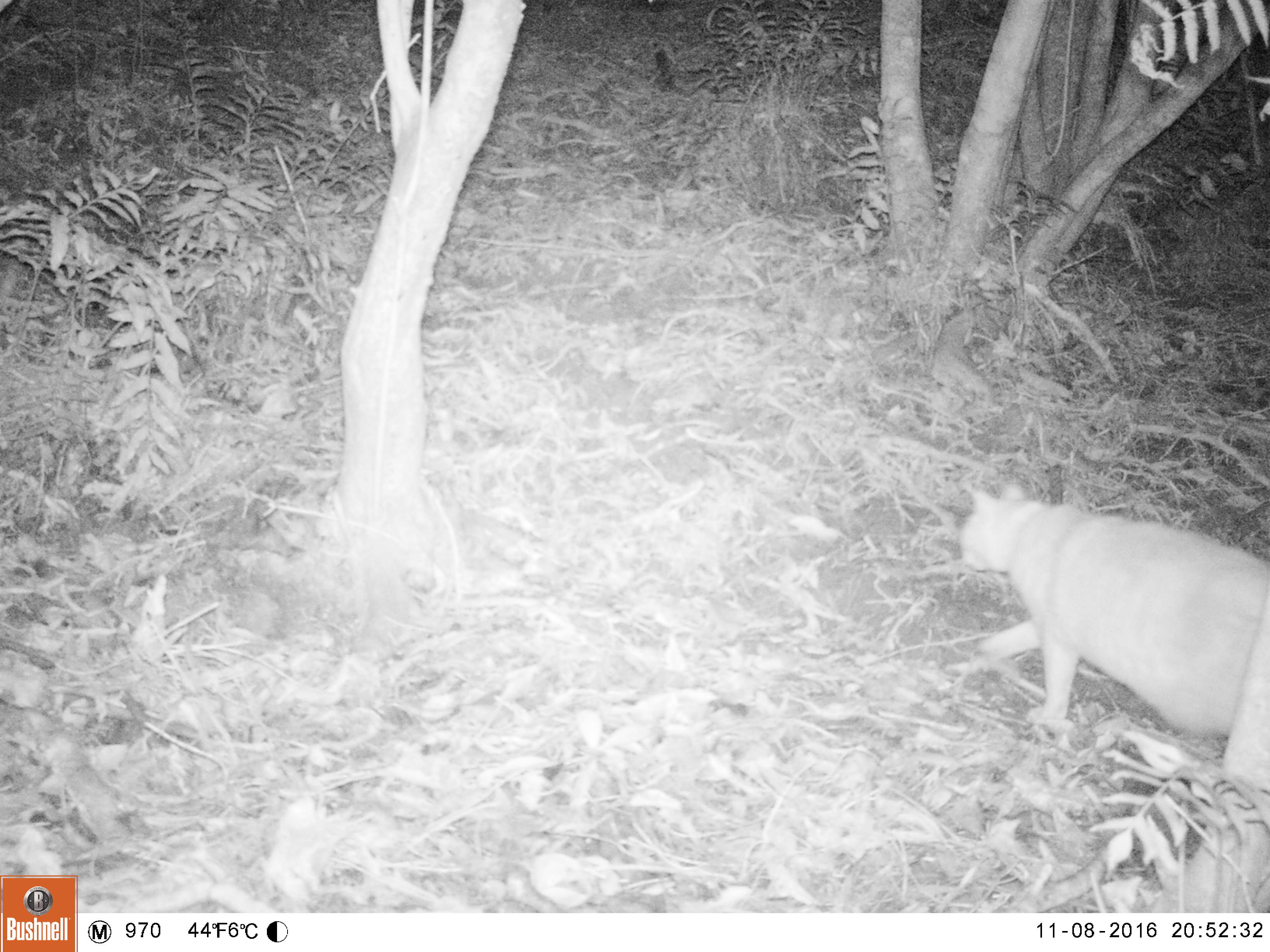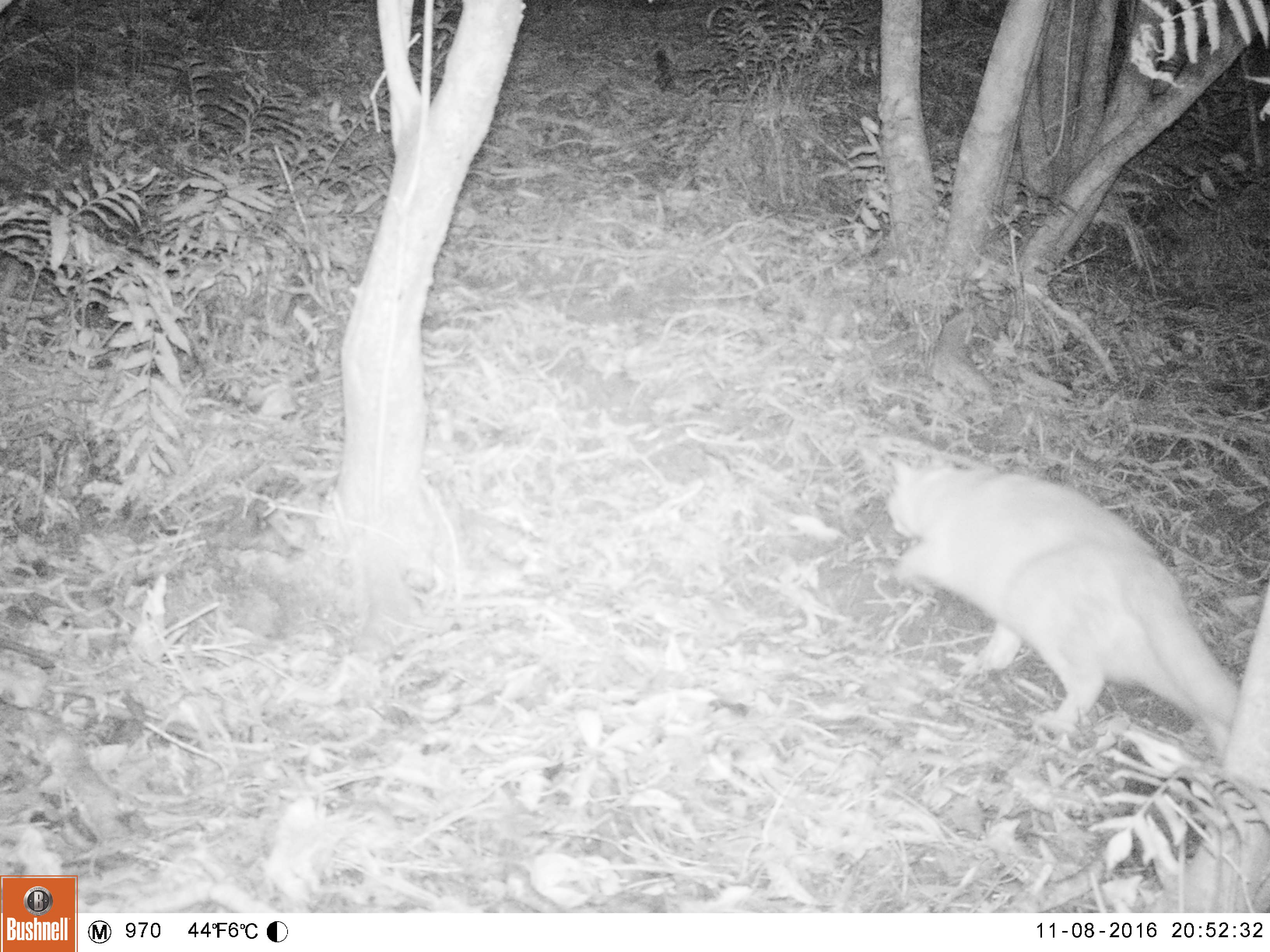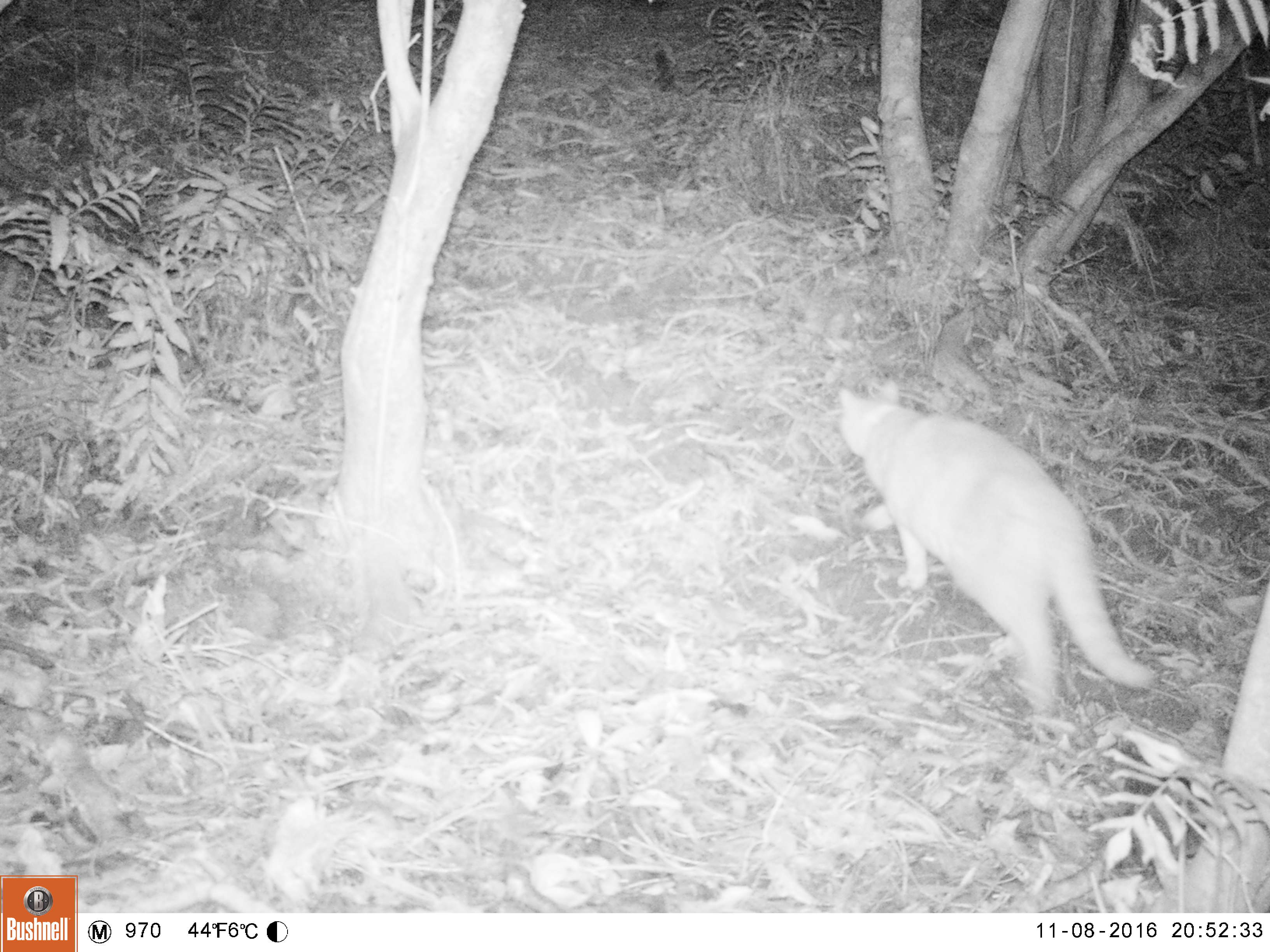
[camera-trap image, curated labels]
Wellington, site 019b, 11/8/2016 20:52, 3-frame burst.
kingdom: Animalia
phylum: Chordata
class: Mammalia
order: Carnivora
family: Felidae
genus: Felis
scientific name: Felis catus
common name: cat